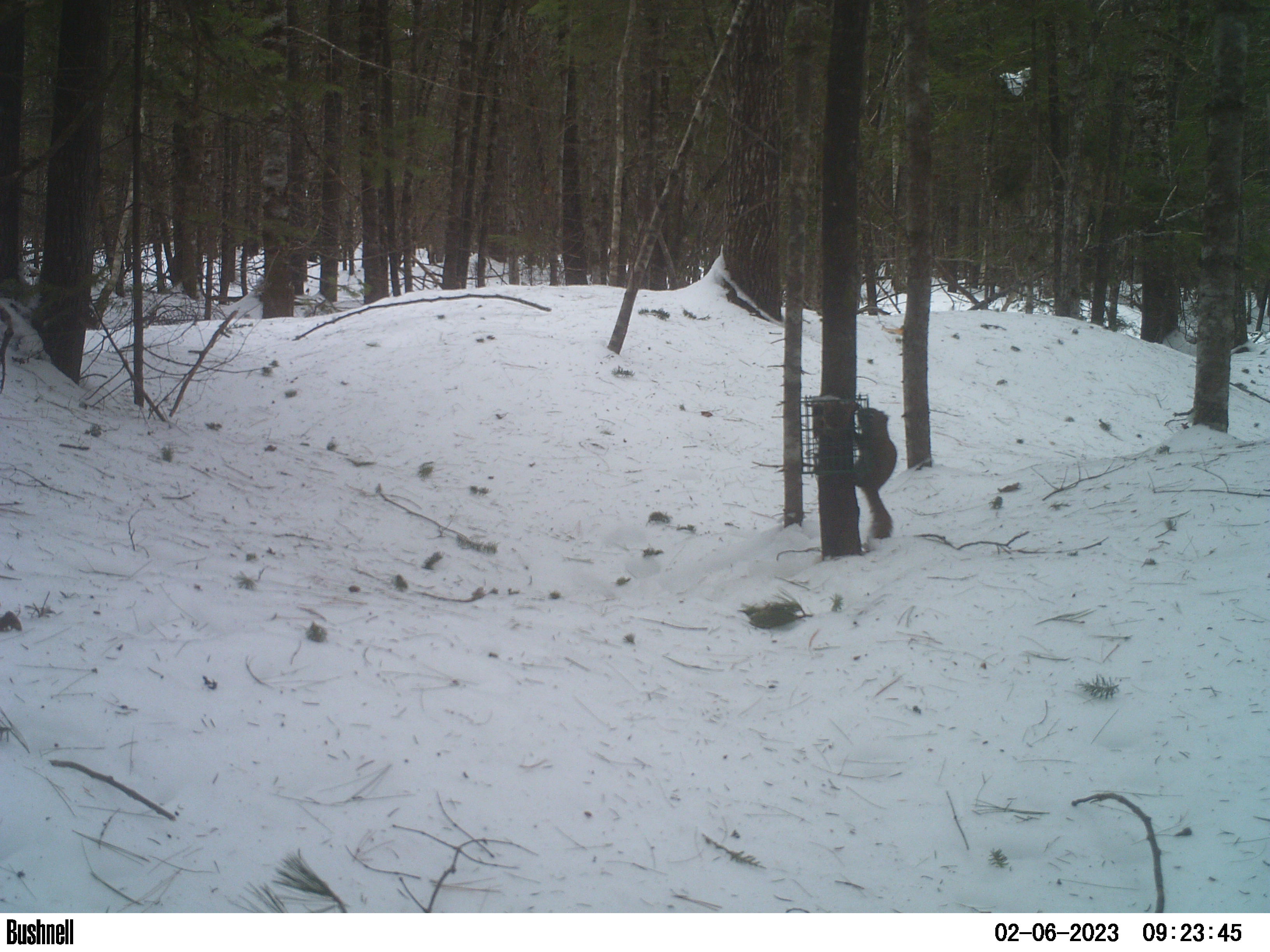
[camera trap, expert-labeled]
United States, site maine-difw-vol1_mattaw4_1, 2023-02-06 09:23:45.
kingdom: Animalia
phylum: Chordata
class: Mammalia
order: Rodentia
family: Sciuridae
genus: Tamiasciurus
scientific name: Tamiasciurus hudsonicus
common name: red squirrel